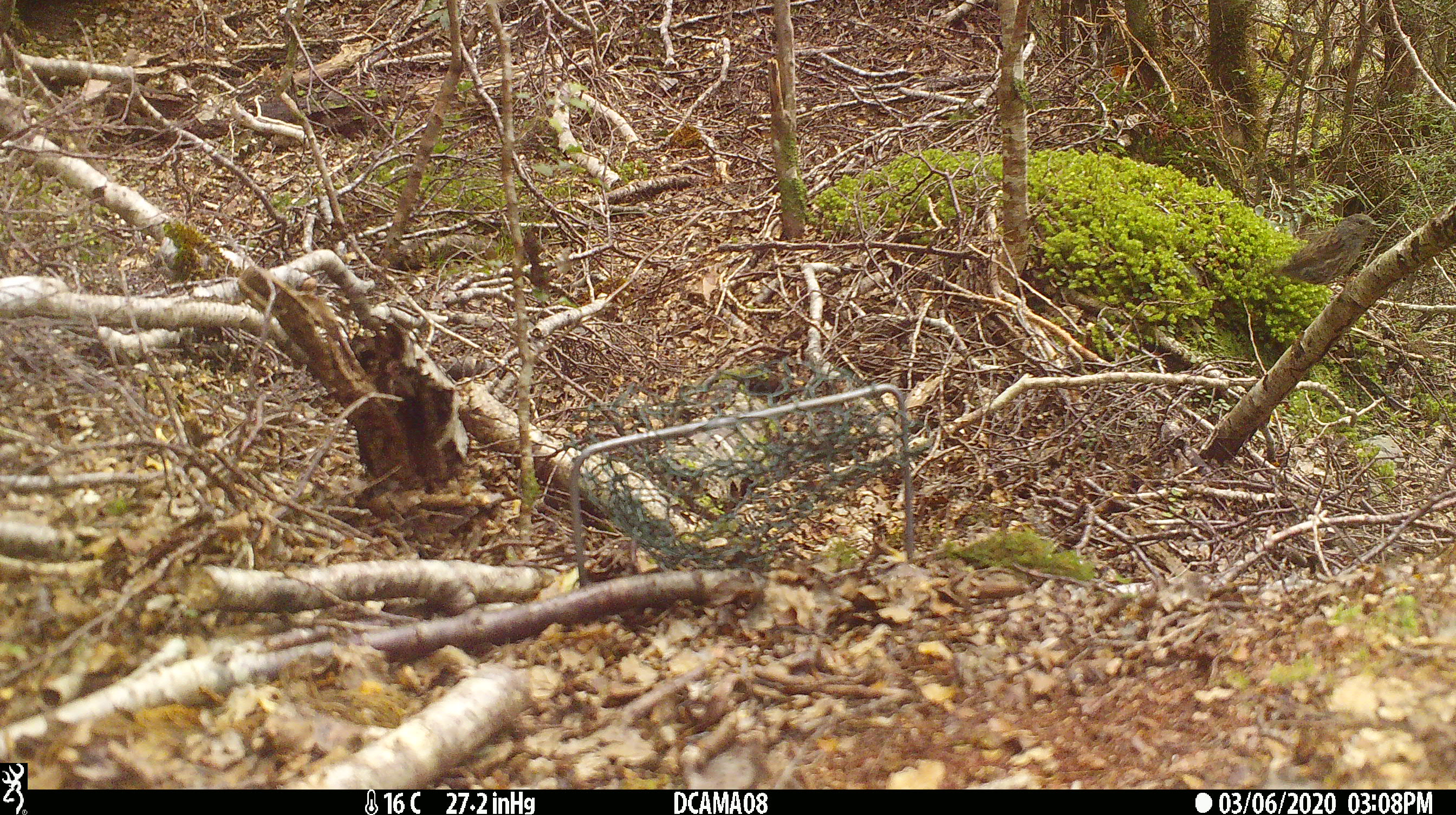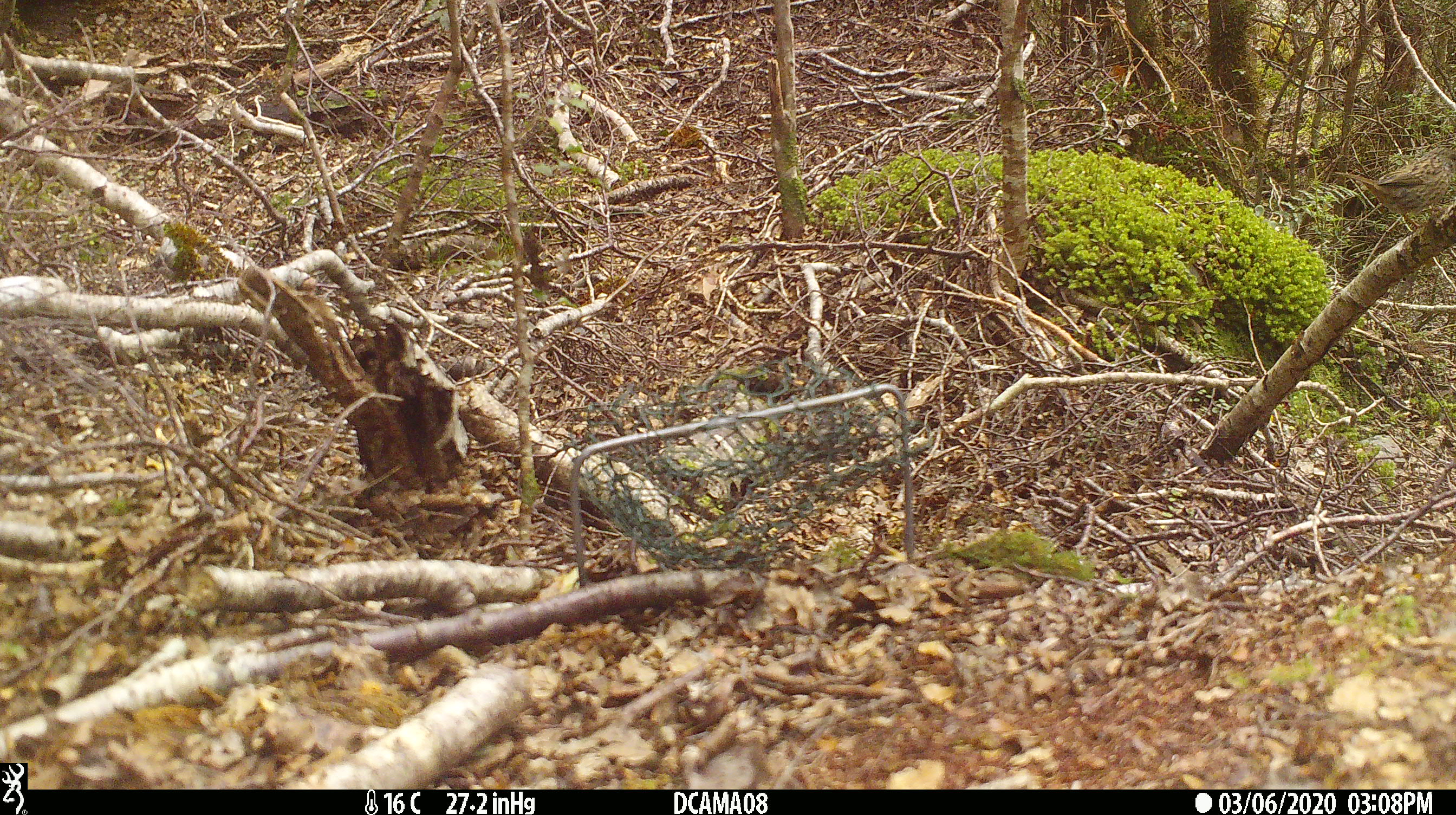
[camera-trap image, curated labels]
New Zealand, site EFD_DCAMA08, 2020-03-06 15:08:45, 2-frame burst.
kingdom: Animalia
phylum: Chordata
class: Aves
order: Passeriformes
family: Prunellidae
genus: Prunella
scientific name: Prunella modularis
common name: dunnock